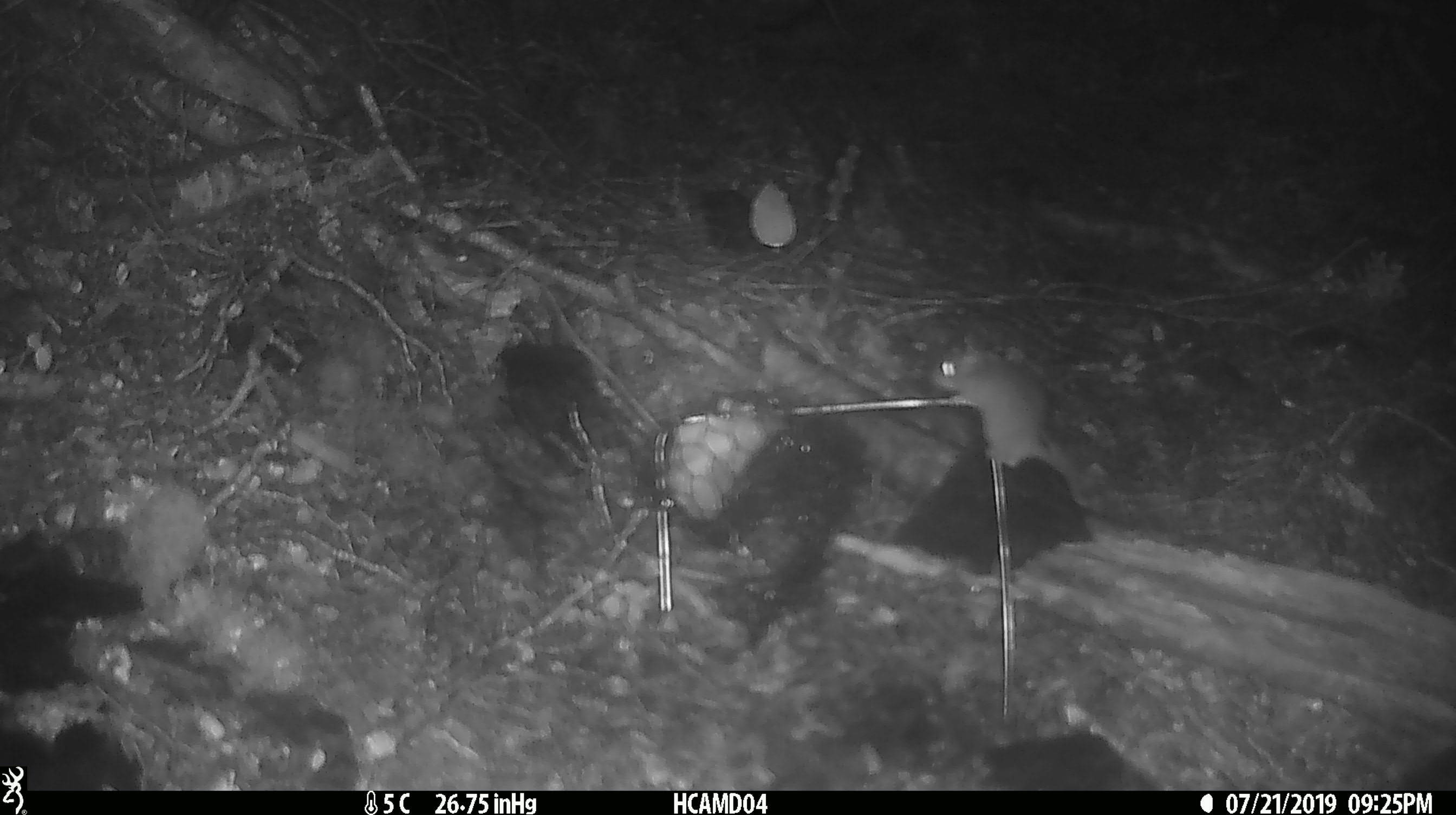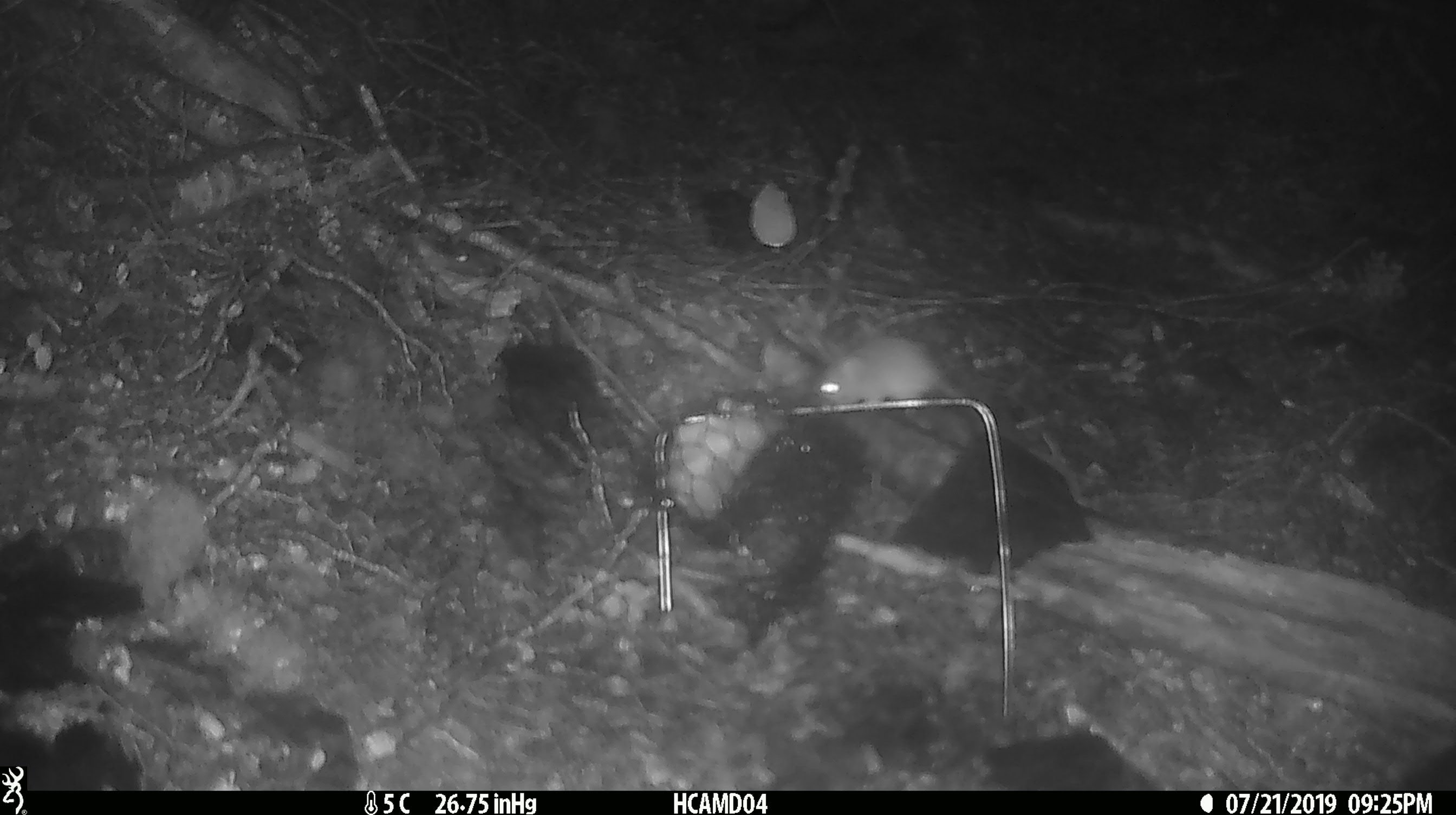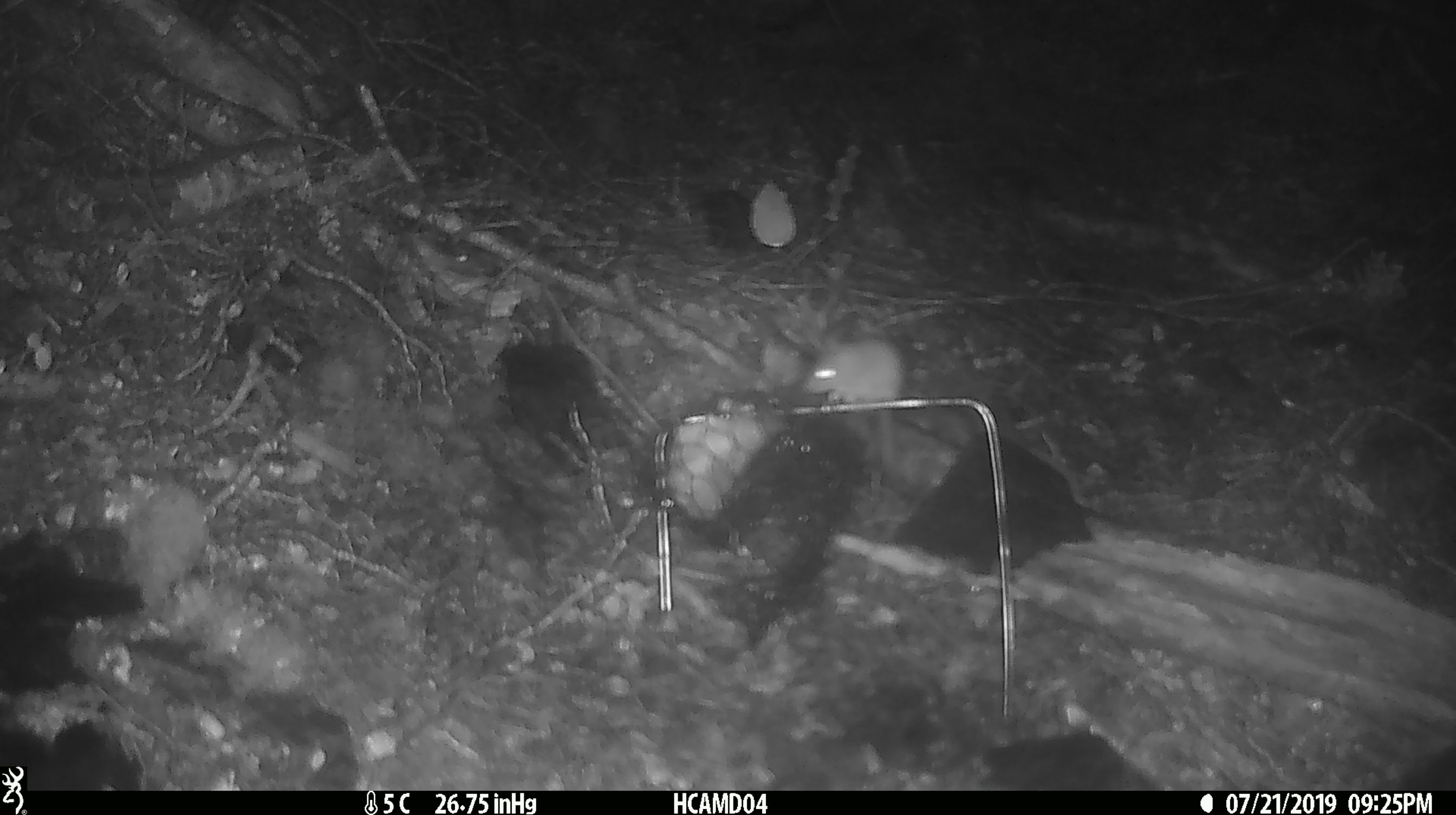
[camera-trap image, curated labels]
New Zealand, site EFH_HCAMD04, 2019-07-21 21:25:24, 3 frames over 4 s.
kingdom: Animalia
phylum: Chordata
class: Mammalia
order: Rodentia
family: Muridae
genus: Mus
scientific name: Mus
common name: mouse